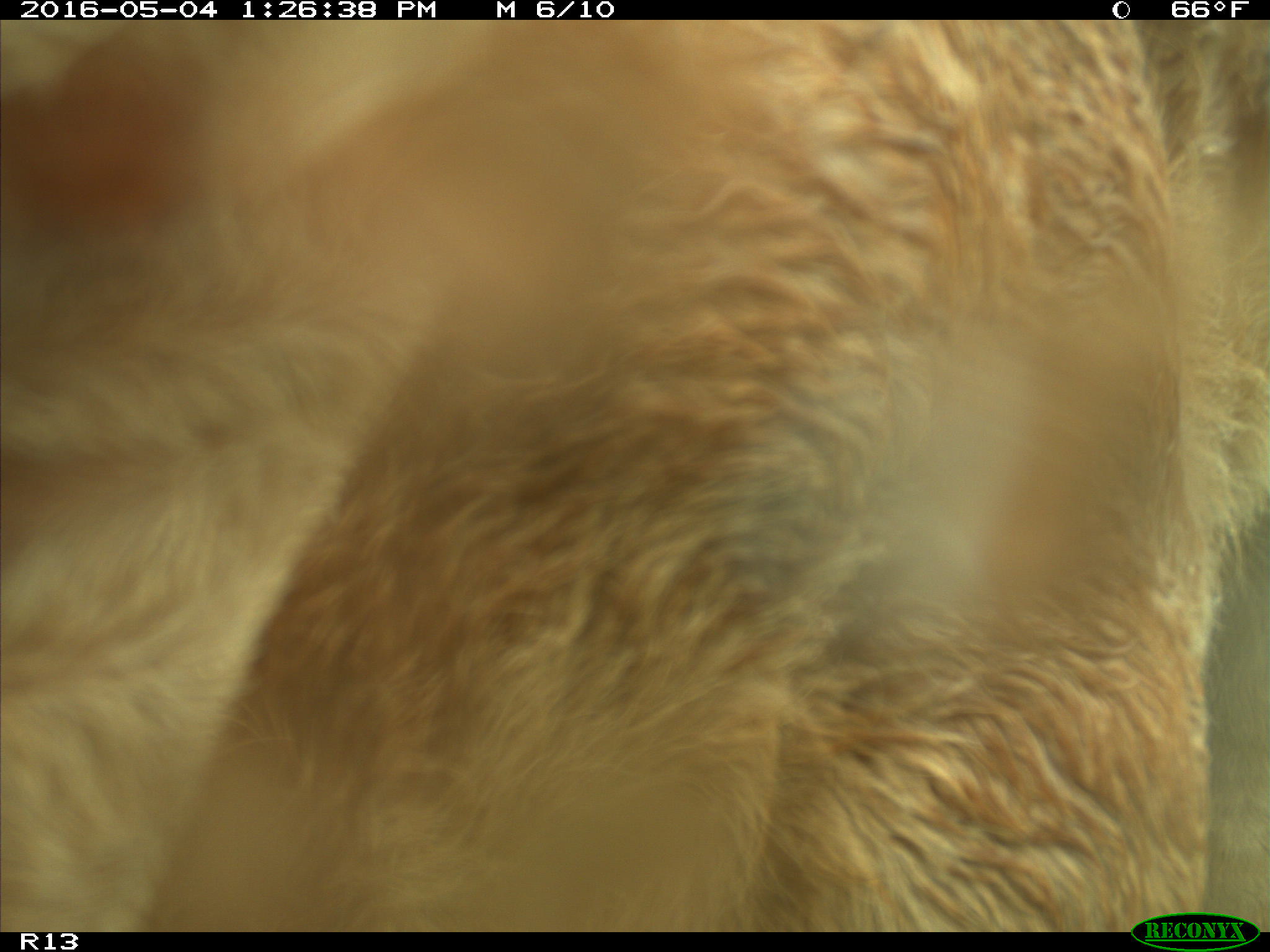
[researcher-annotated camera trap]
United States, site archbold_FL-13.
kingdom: Animalia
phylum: Chordata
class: Mammalia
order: Artiodactyla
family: Bovidae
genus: Bos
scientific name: Bos taurus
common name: domestic cow